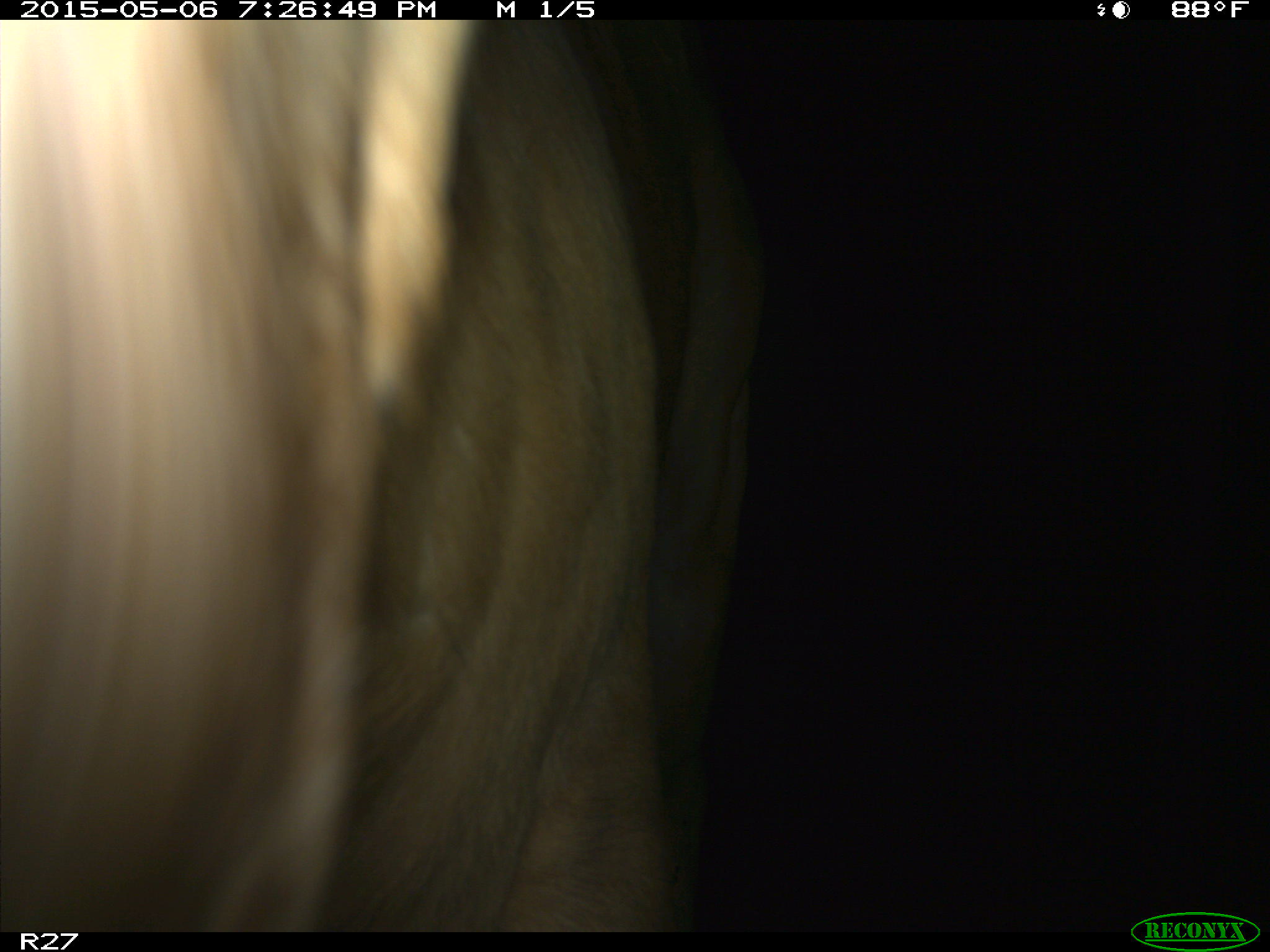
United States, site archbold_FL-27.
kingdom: Animalia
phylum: Chordata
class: Mammalia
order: Artiodactyla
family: Bovidae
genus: Bos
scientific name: Bos taurus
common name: domestic cow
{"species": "Bos taurus (domestic cow)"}